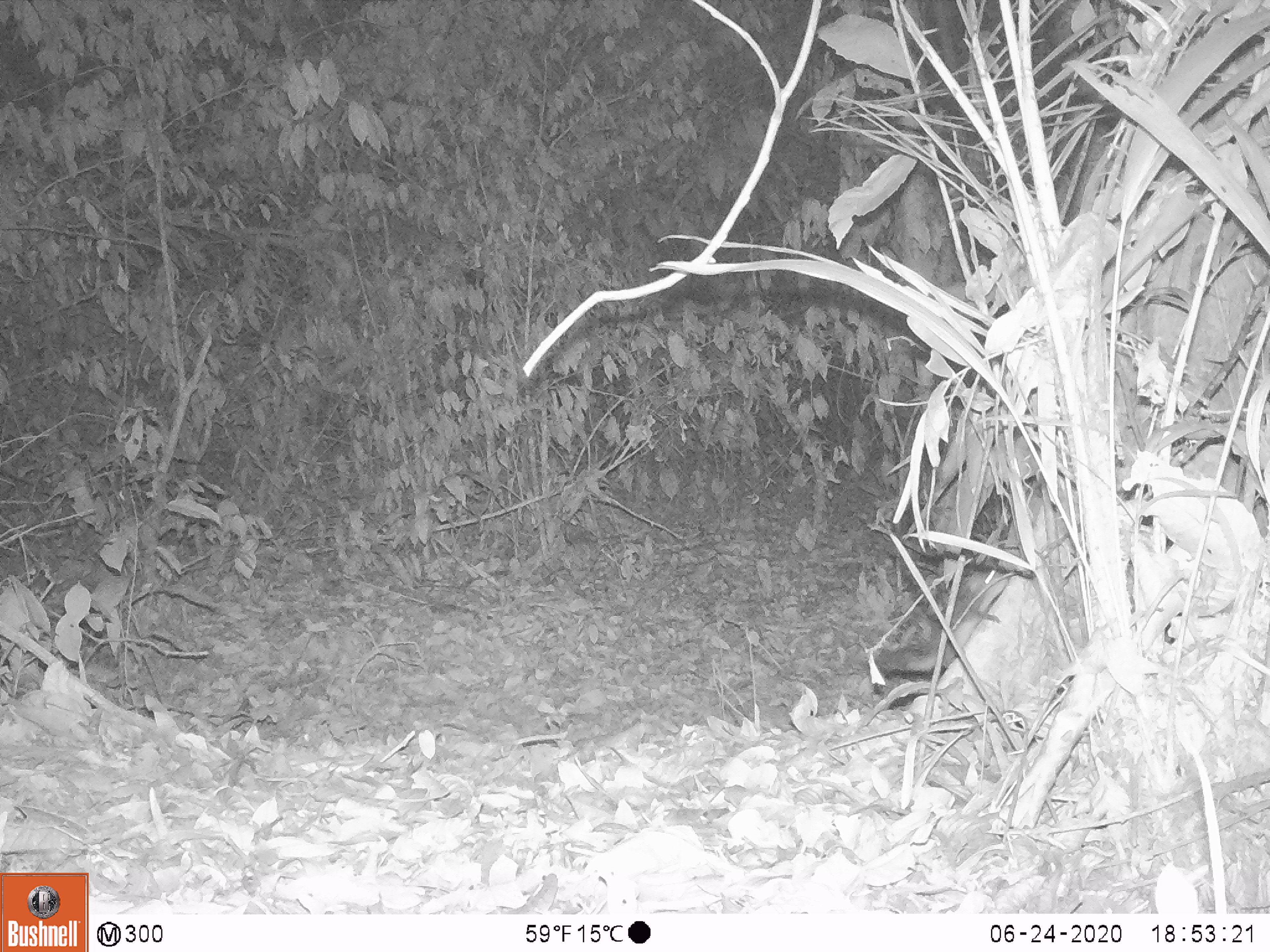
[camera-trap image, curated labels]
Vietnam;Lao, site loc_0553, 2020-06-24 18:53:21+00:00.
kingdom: Animalia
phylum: Chordata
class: Mammalia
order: Rodentia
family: Sciuridae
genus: Sciurus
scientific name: Sciurus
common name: squirrel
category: unidentified squirrel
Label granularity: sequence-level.